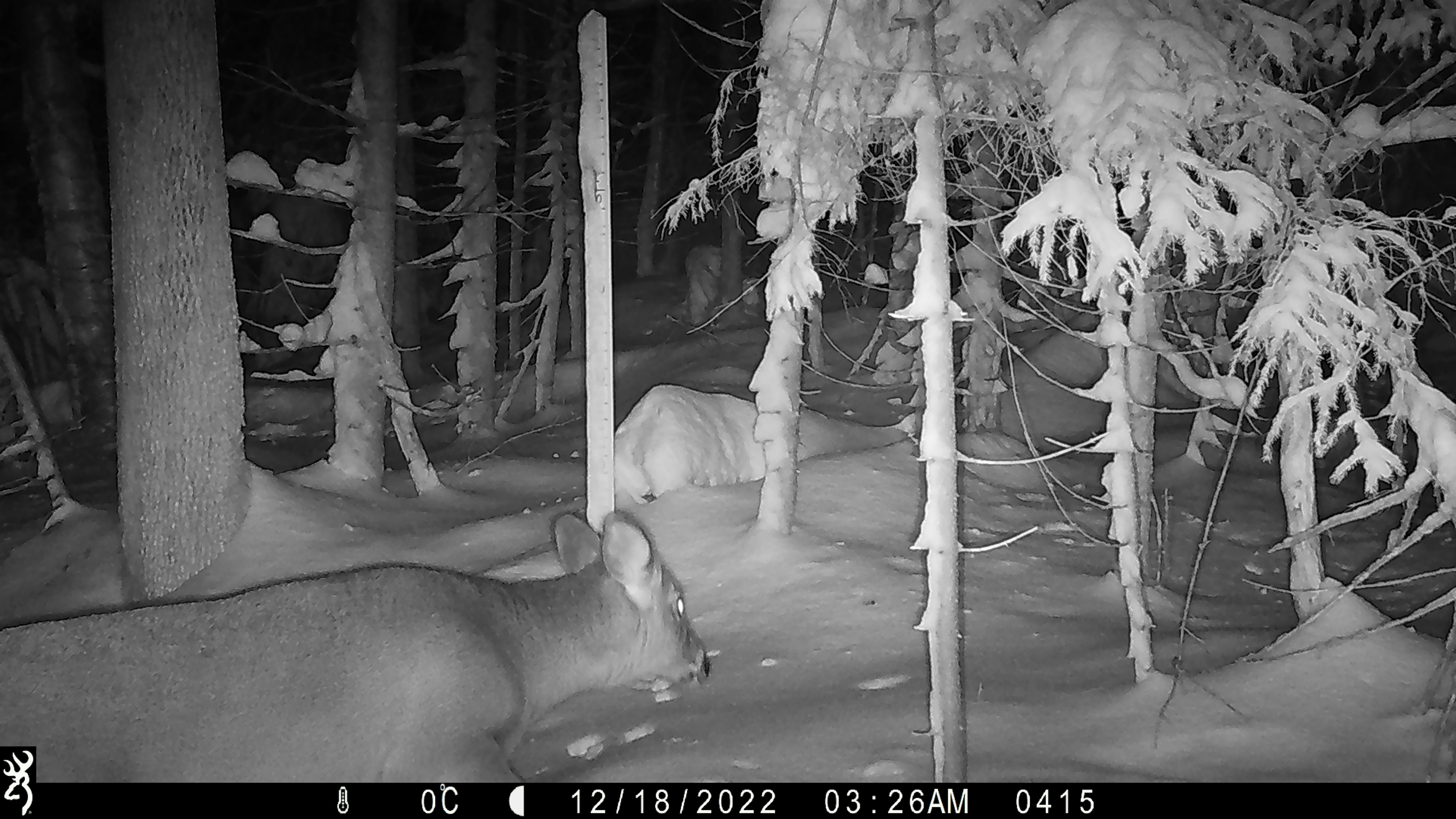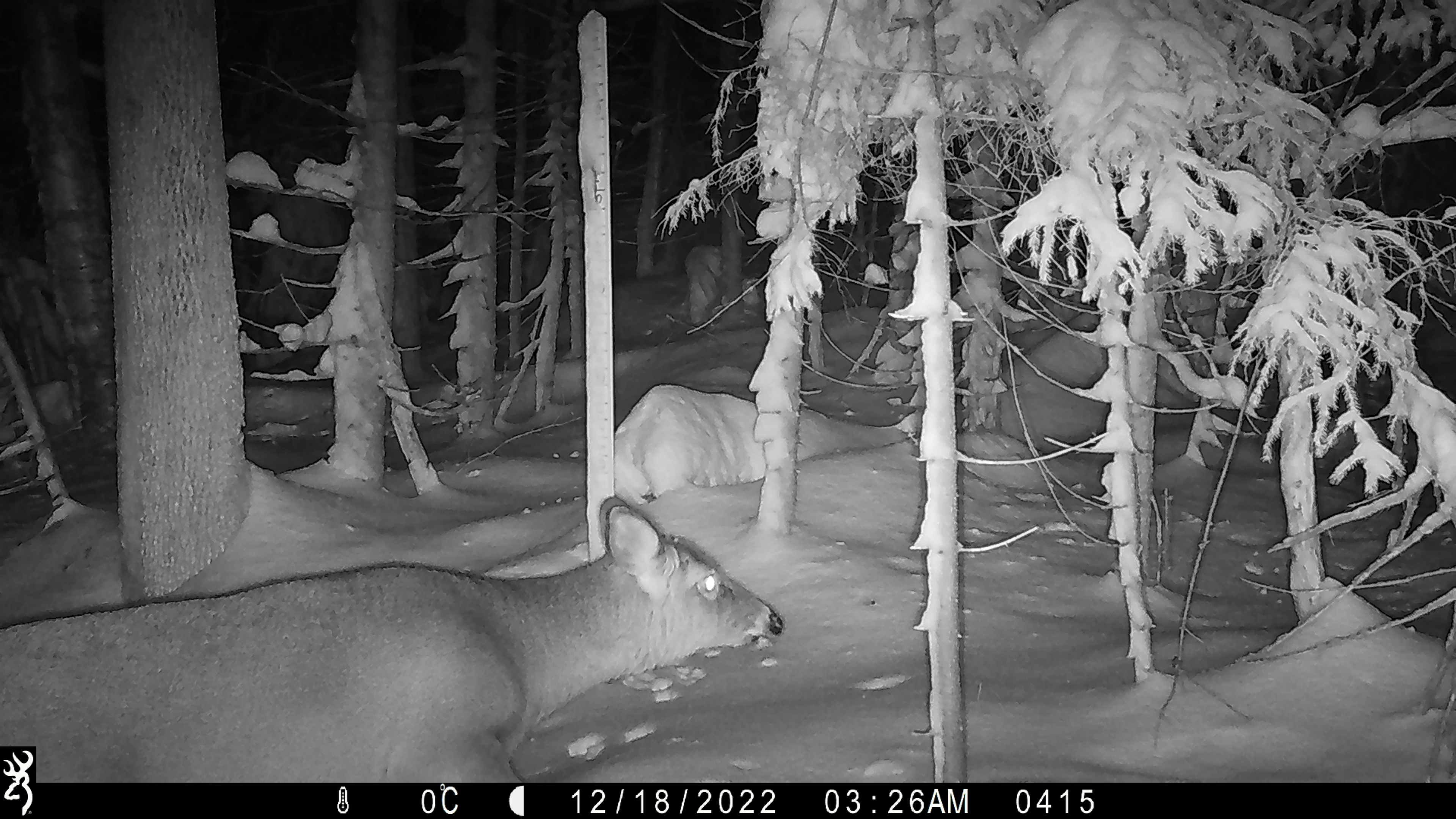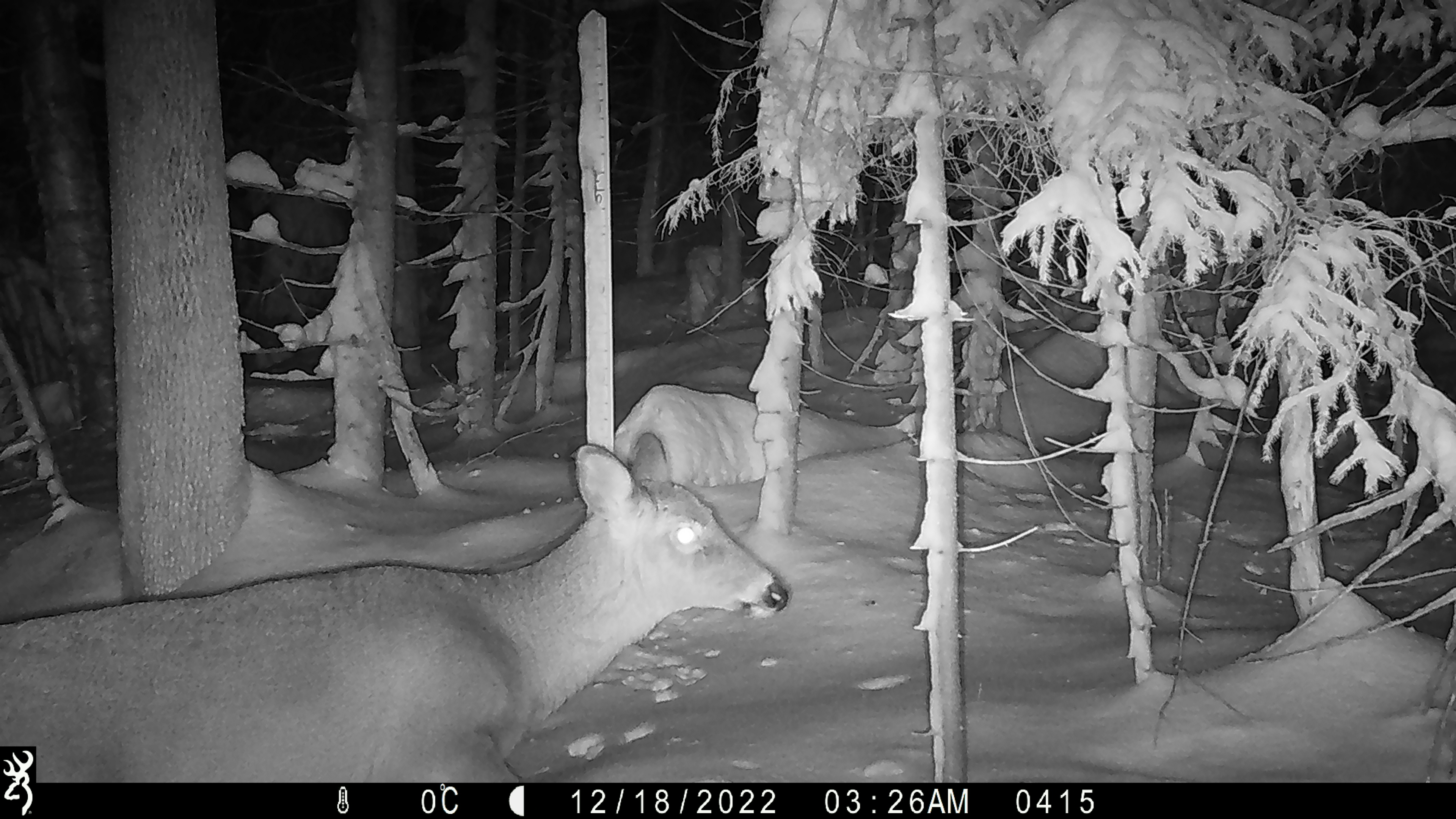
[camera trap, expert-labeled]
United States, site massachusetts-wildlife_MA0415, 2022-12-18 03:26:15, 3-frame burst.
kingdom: Animalia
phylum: Chordata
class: Mammalia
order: Artiodactyla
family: Cervidae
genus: Odocoileus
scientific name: Odocoileus virginianus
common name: white-tailed deer